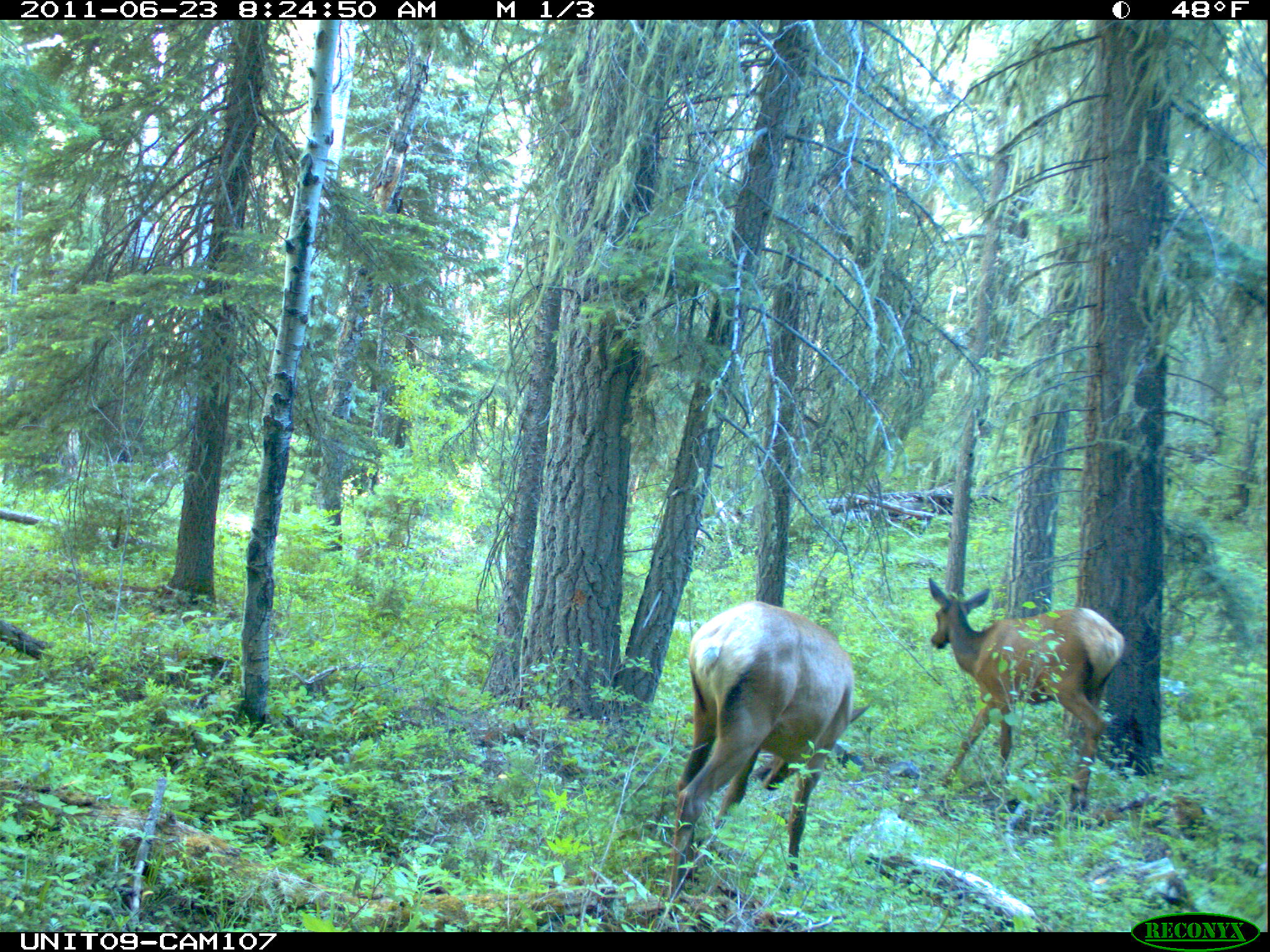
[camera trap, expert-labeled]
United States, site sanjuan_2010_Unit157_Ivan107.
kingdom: Animalia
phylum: Chordata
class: Mammalia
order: Artiodactyla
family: Cervidae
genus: Cervus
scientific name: Cervus elaphus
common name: red deer